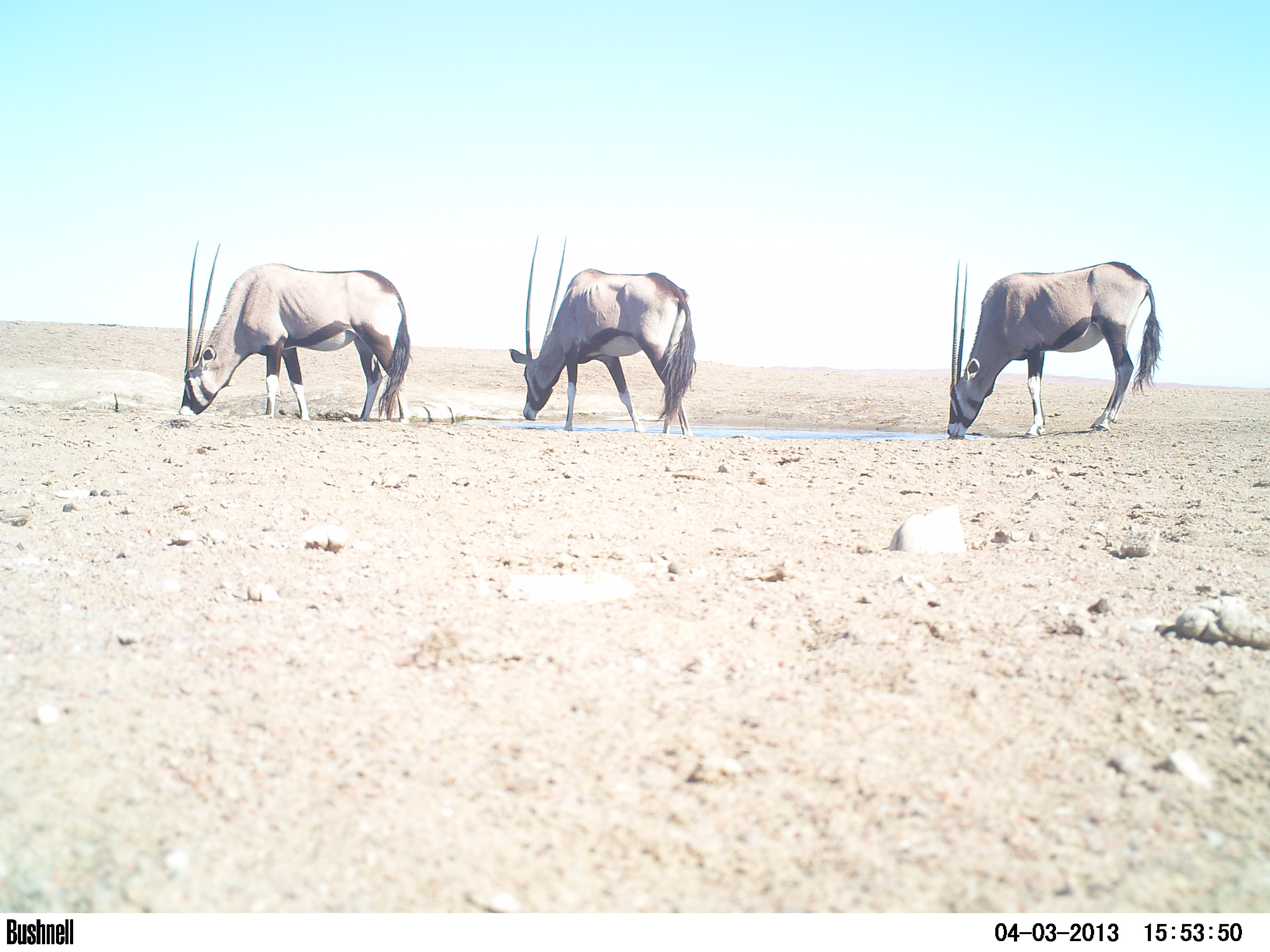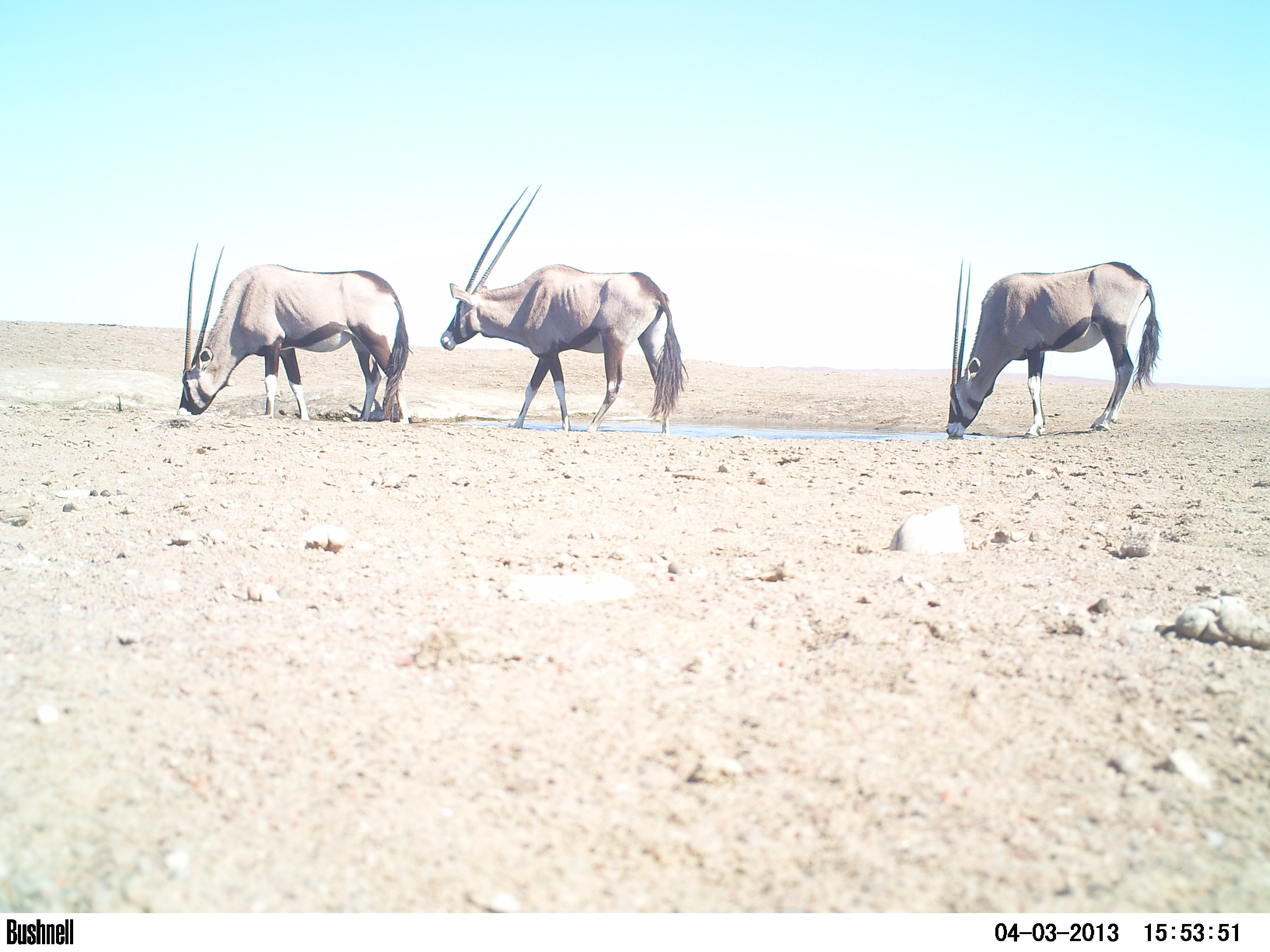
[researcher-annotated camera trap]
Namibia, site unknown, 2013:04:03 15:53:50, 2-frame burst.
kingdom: Animalia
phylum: Chordata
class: Mammalia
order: Artiodactyla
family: Bovidae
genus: Oryx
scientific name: Oryx gazella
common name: gemsbok